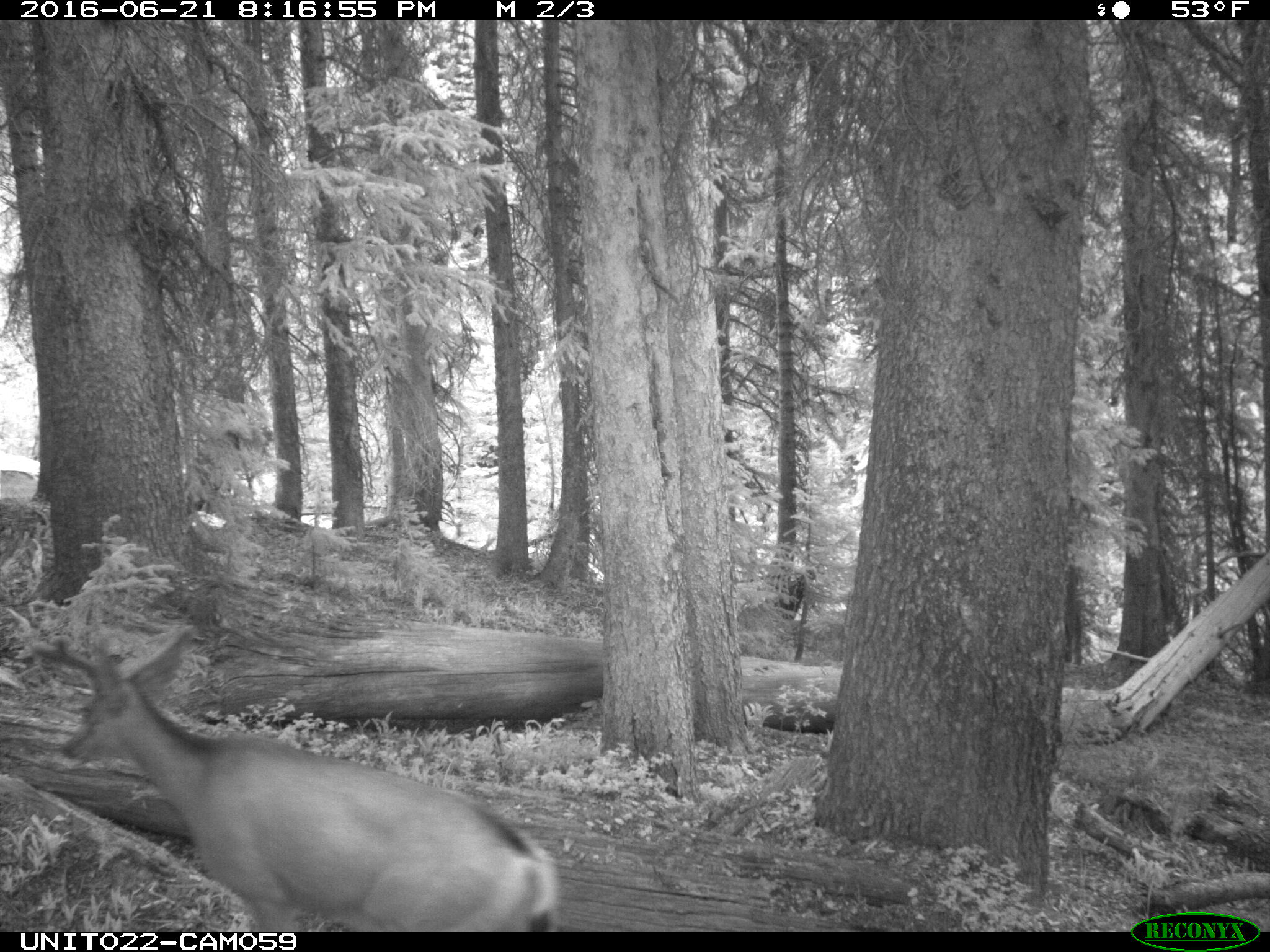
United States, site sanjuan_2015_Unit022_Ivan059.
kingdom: Animalia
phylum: Chordata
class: Mammalia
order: Artiodactyla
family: Cervidae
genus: Odocoileus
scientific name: Odocoileus hemionus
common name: mule deer